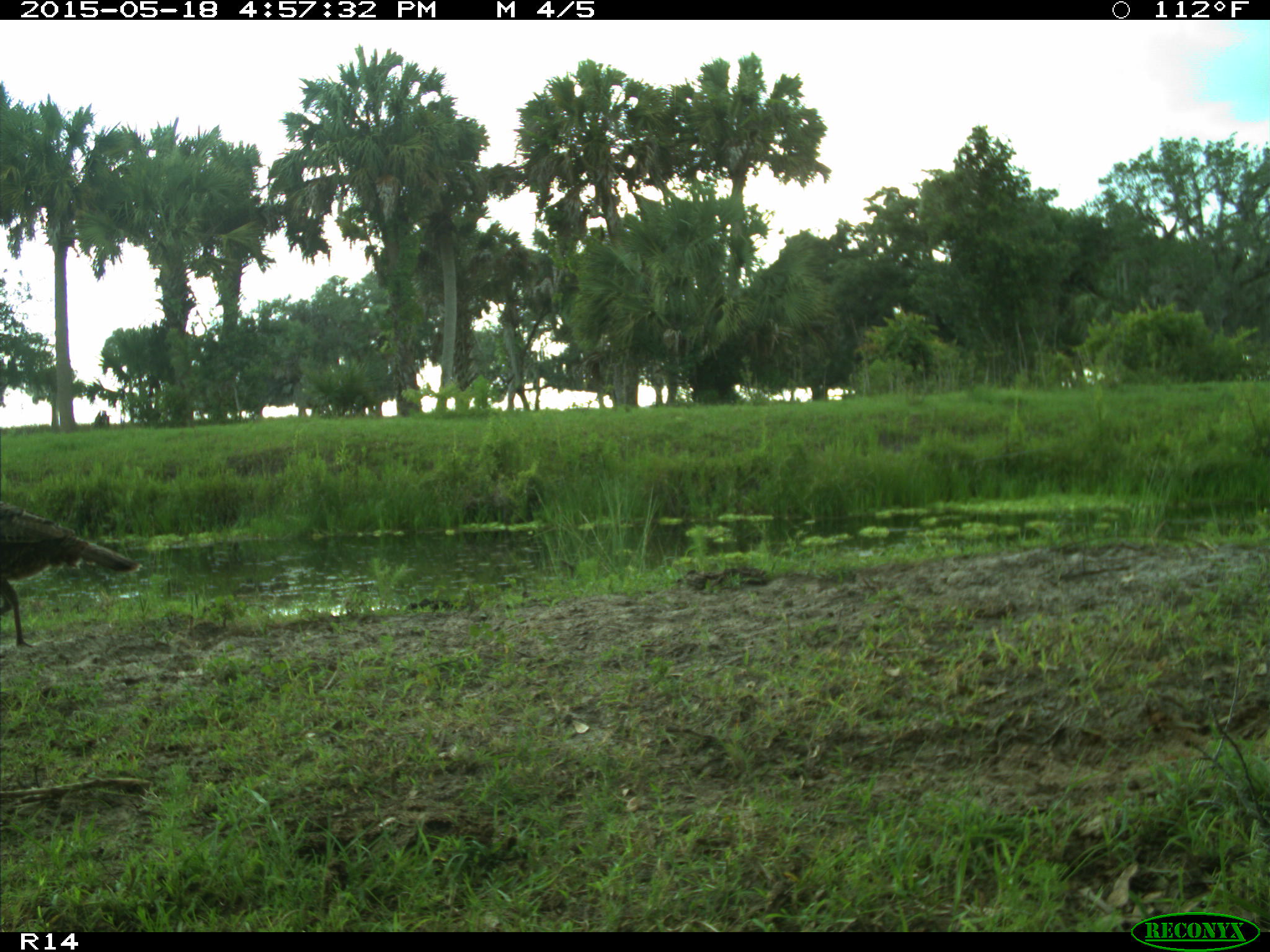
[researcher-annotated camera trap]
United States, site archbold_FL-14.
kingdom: Animalia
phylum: Chordata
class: Aves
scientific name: Aves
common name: birds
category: unidentified bird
Unidentified bird (birds) (Aves).